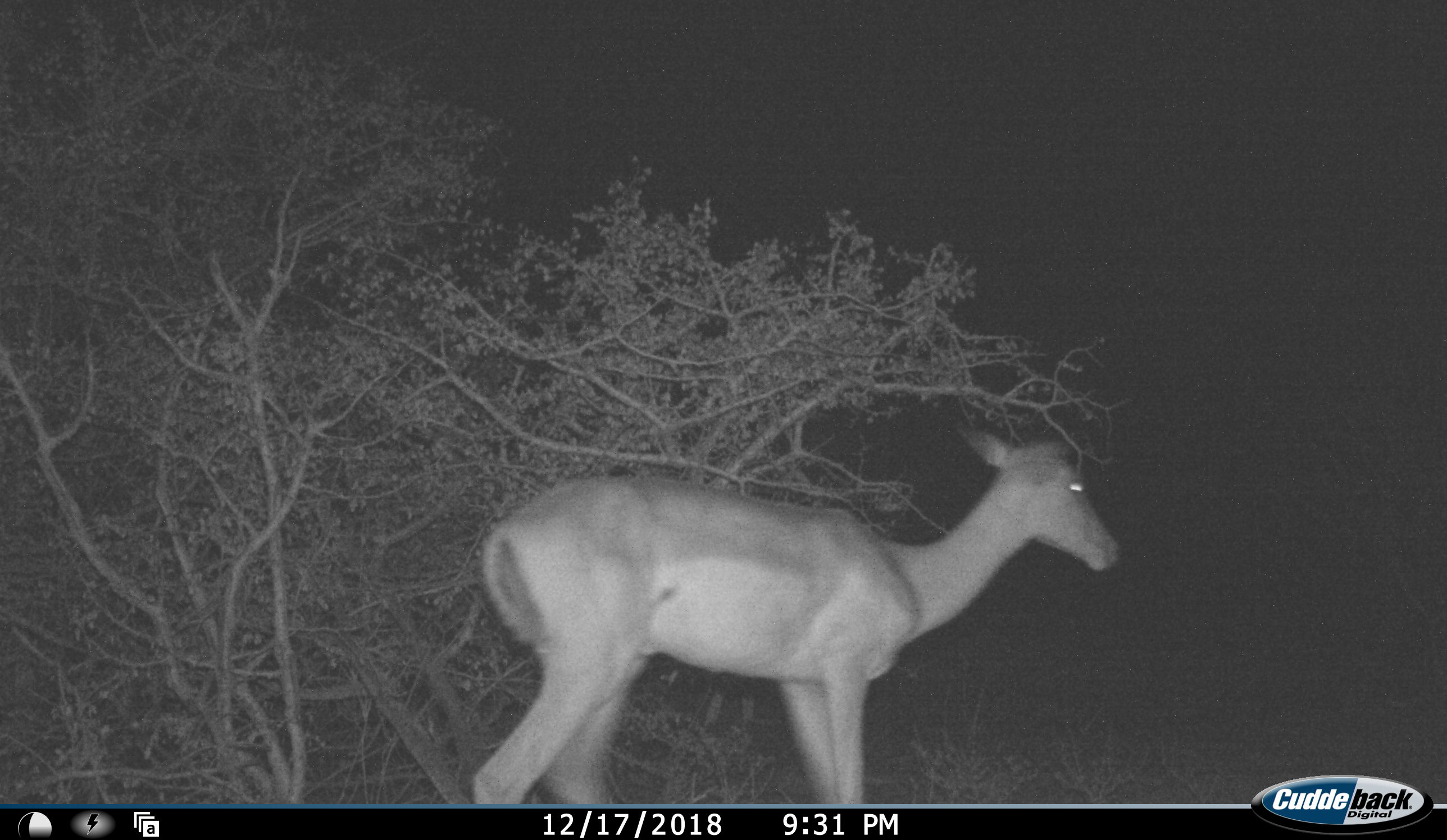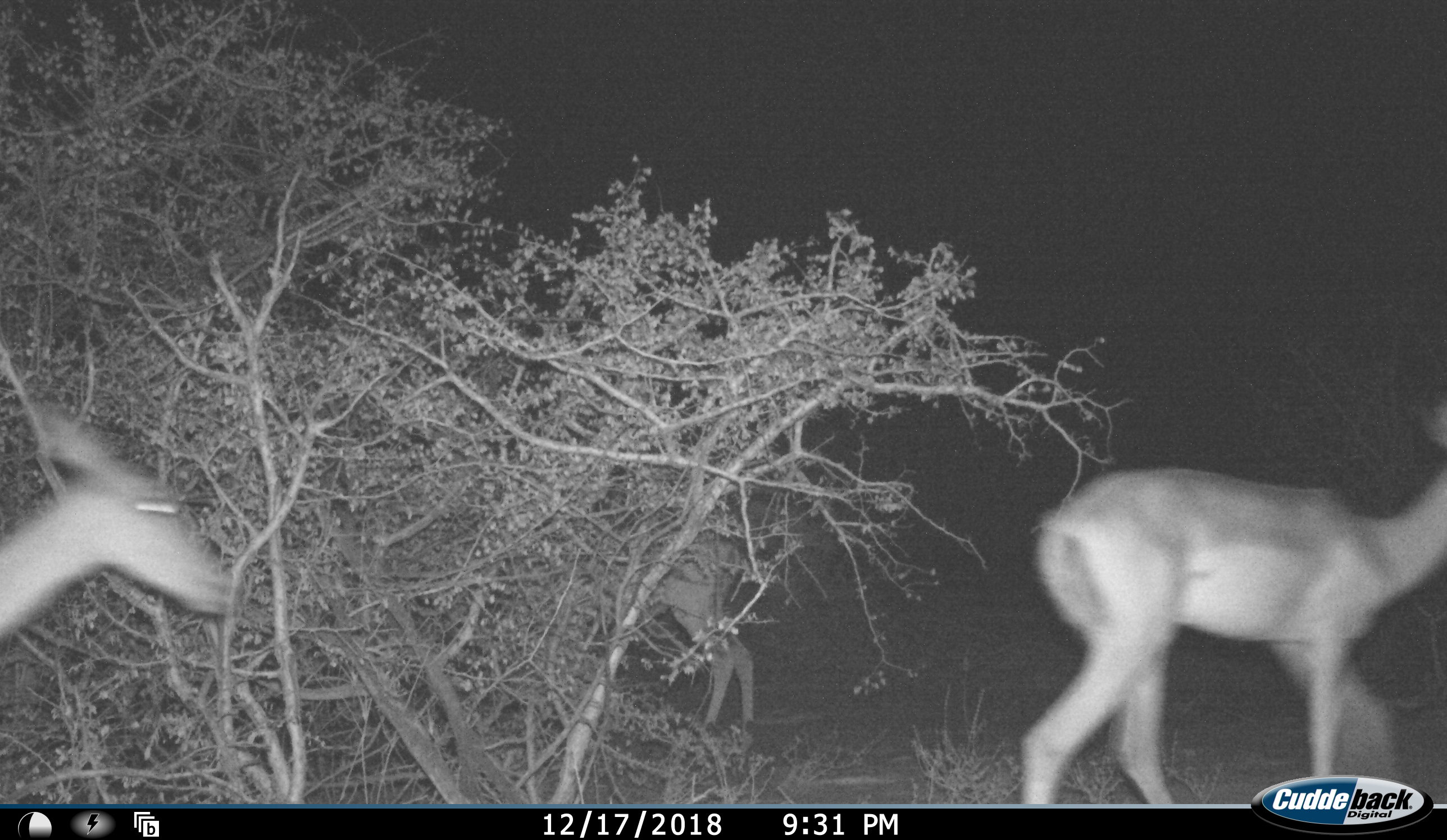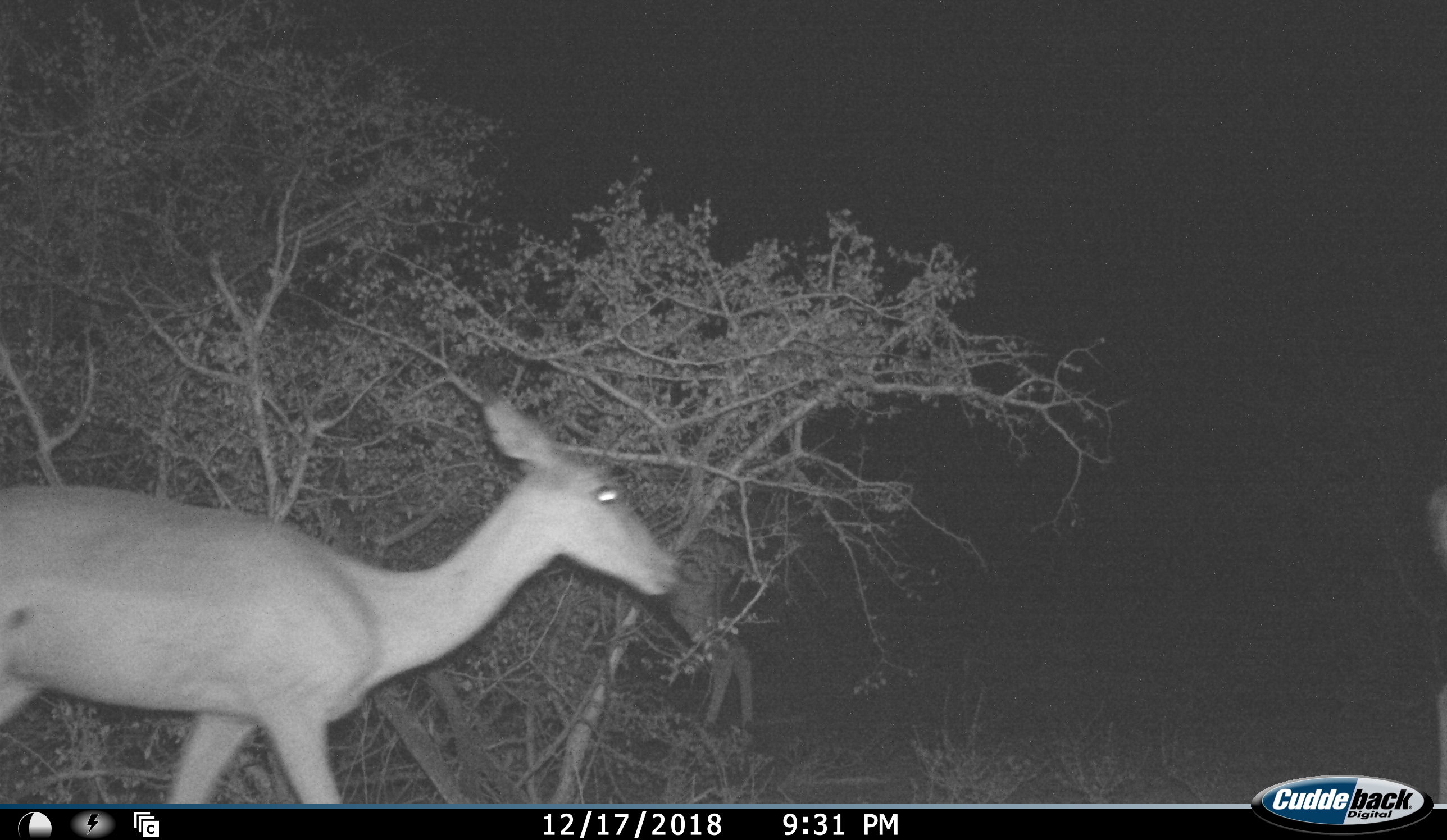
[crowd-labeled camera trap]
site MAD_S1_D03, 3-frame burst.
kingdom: Animalia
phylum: Chordata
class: Mammalia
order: Artiodactyla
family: Bovidae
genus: Aepyceros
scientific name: Aepyceros melampus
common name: impala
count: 2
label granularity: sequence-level